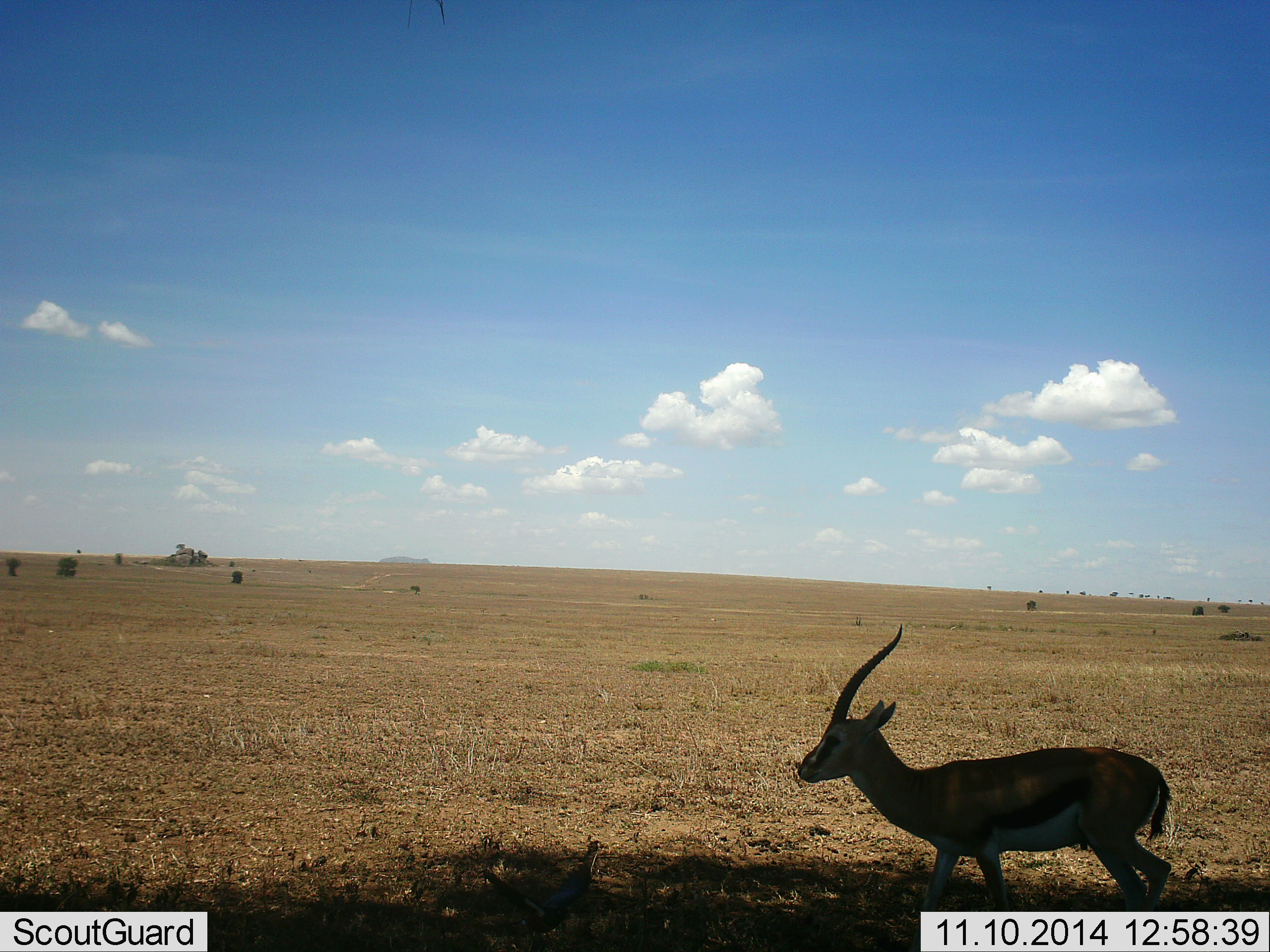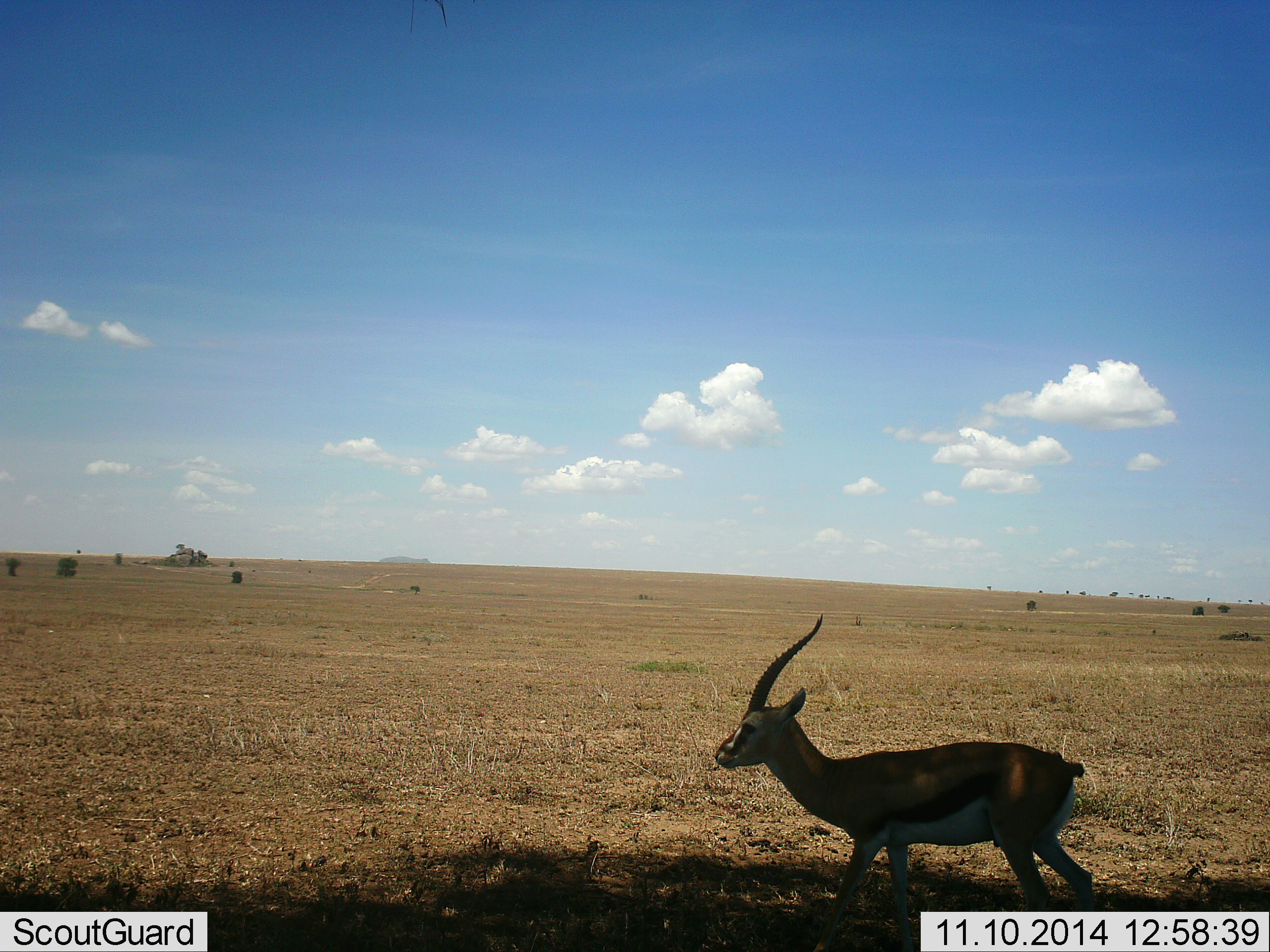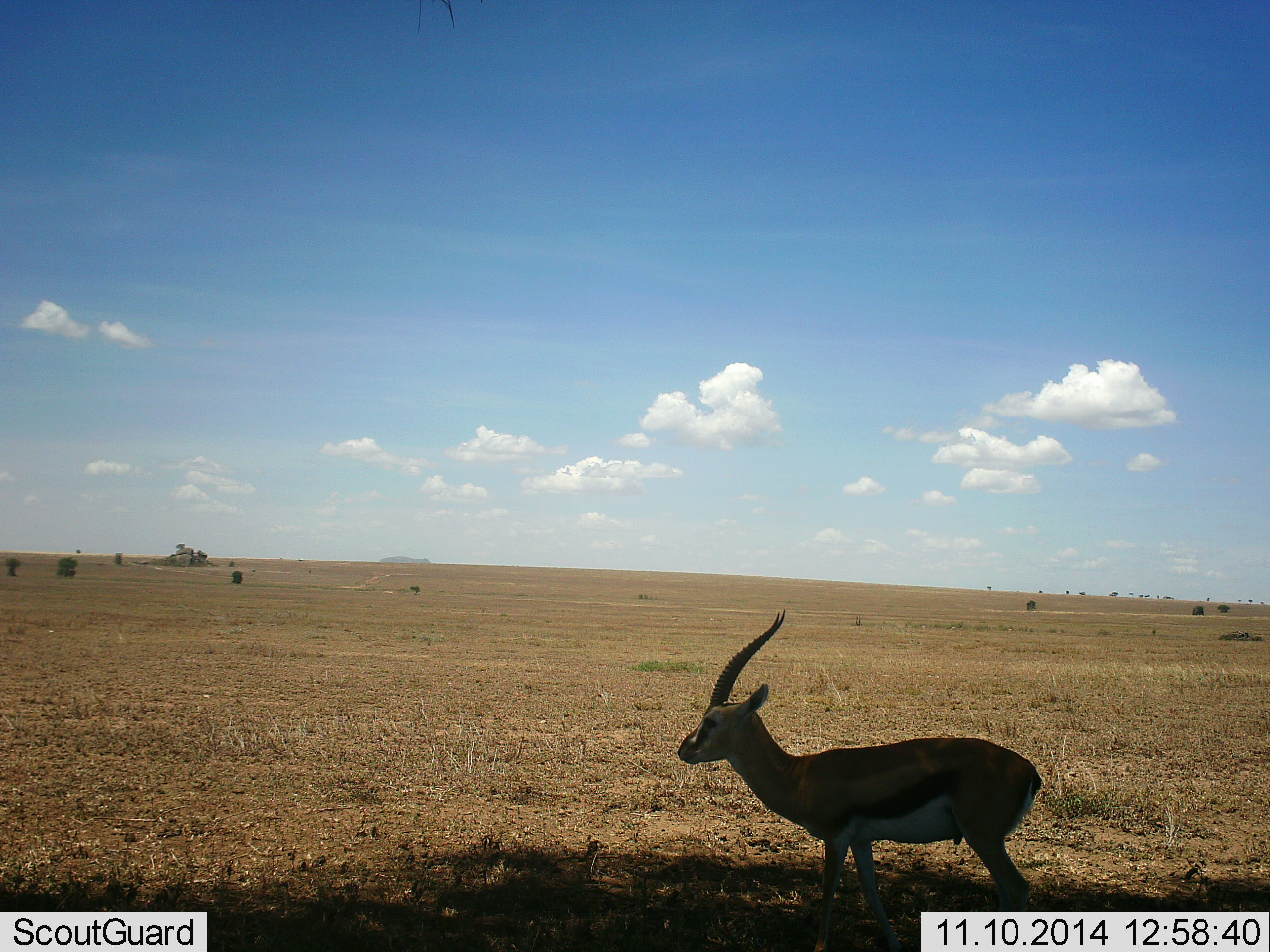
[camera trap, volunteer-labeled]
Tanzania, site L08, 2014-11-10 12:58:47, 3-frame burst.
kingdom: Animalia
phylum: Chordata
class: Mammalia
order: Artiodactyla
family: Bovidae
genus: Eudorcas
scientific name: Eudorcas thomsonii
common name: thomson's gazelle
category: gazellethomsons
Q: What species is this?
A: Gazellethomsons (thomson's gazelle) (Eudorcas thomsonii).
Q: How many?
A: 1.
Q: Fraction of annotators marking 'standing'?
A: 9%.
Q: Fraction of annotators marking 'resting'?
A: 0%.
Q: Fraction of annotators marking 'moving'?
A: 91%.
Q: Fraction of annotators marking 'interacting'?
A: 0%.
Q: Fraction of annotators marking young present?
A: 0%.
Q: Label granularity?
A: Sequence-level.